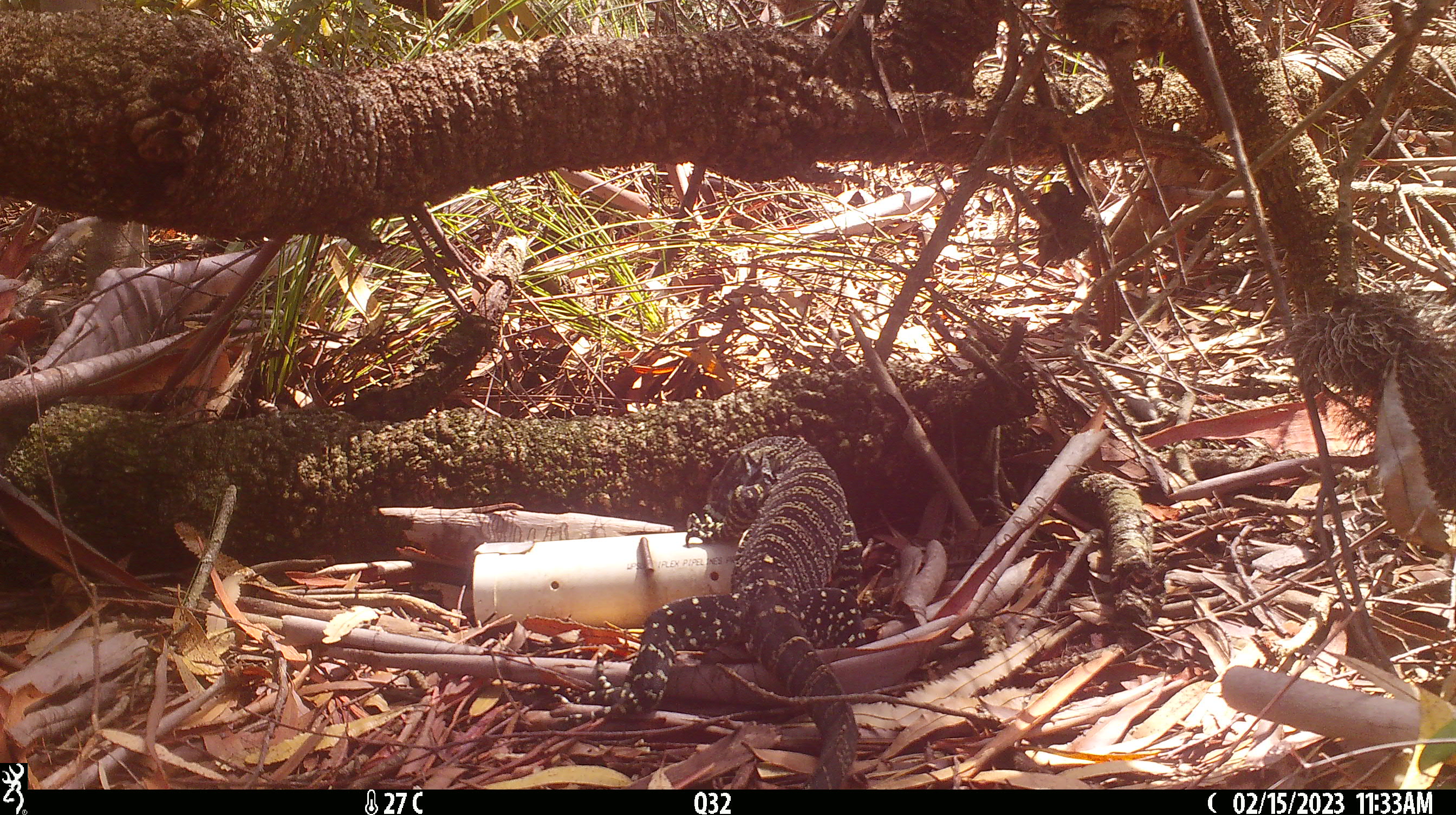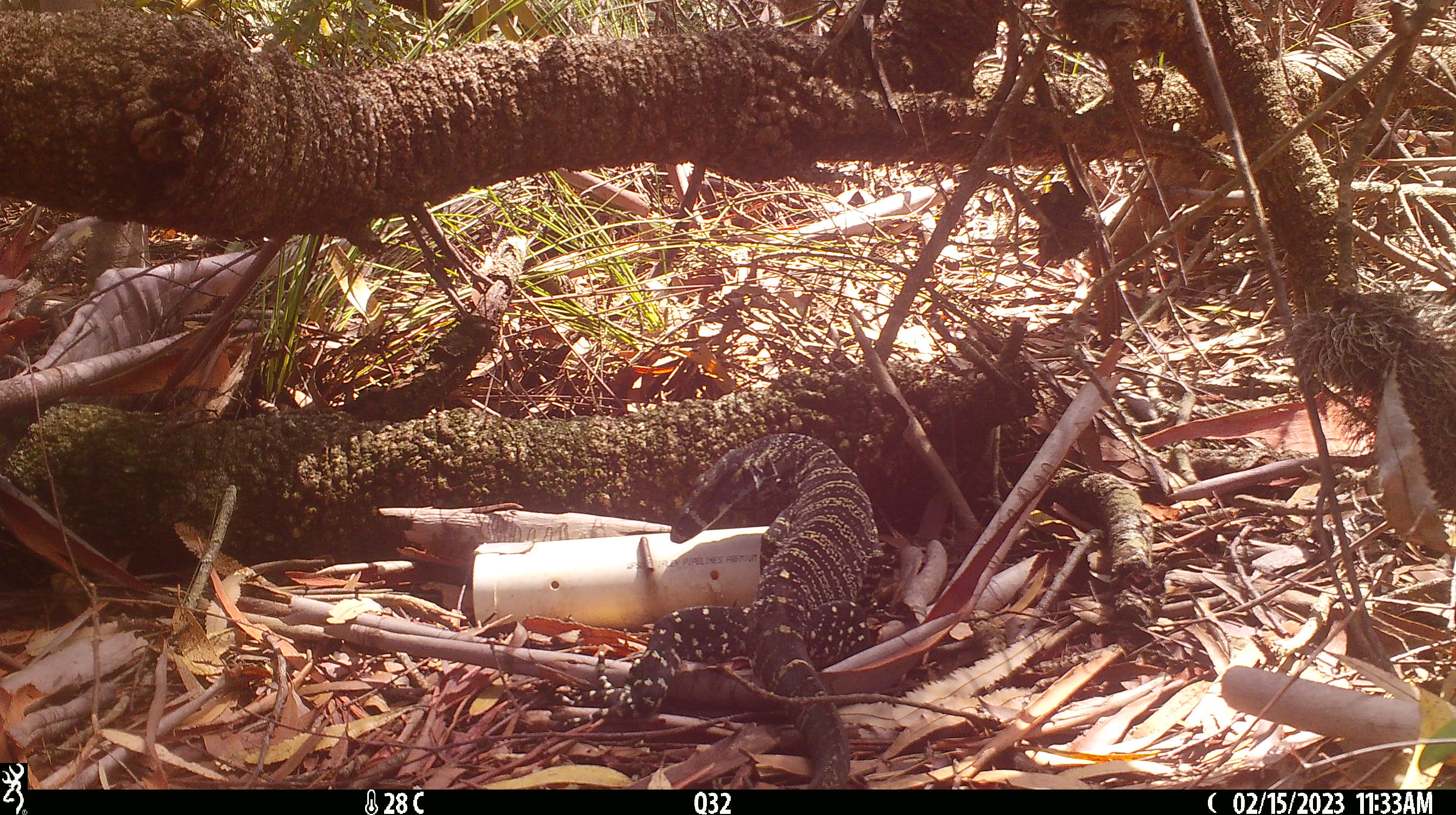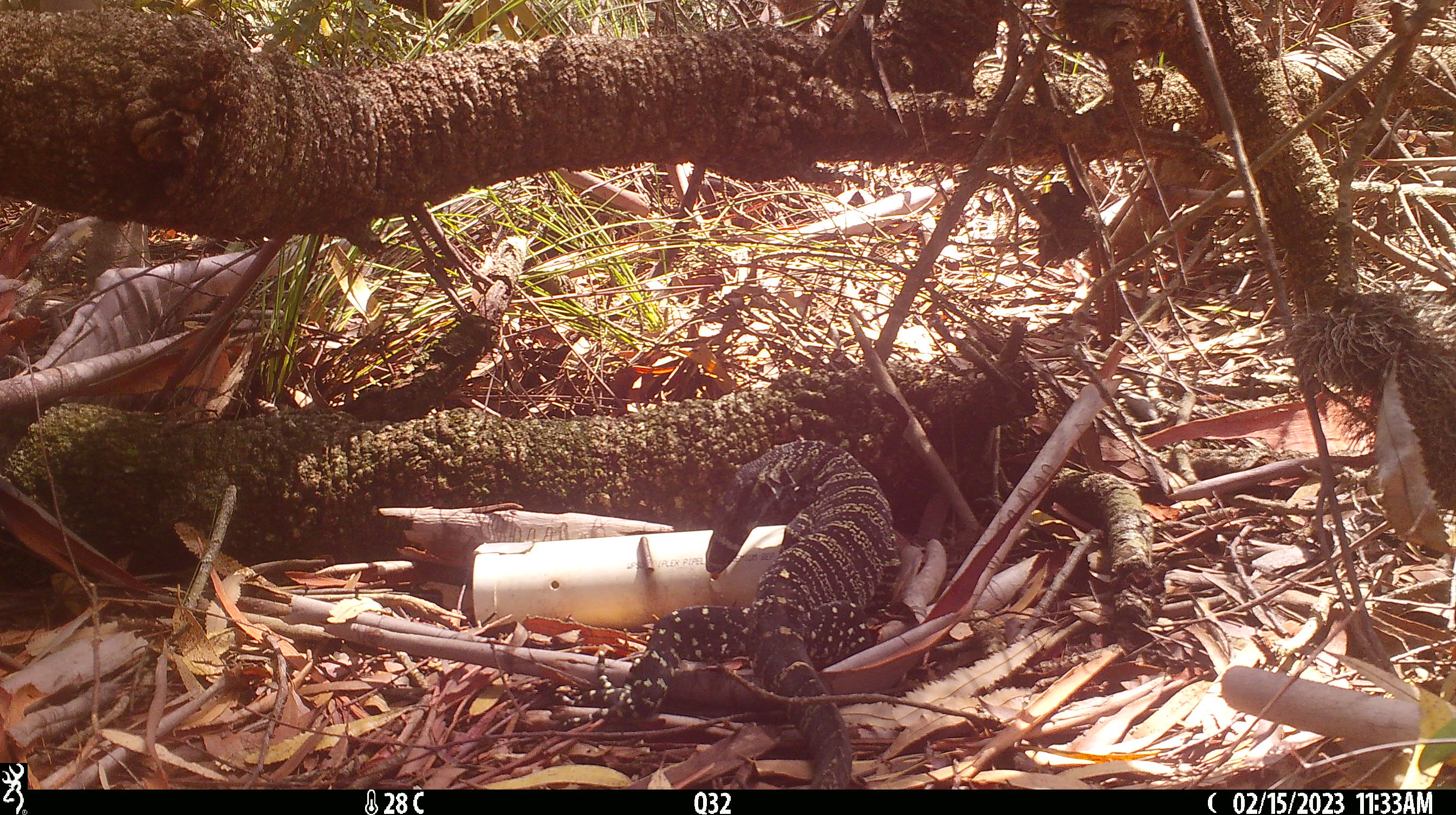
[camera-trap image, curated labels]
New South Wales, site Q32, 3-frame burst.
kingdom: Animalia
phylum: Chordata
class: Reptilia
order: Squamata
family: Varanidae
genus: Varanus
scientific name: Varanus varius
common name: lace monitor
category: goanna